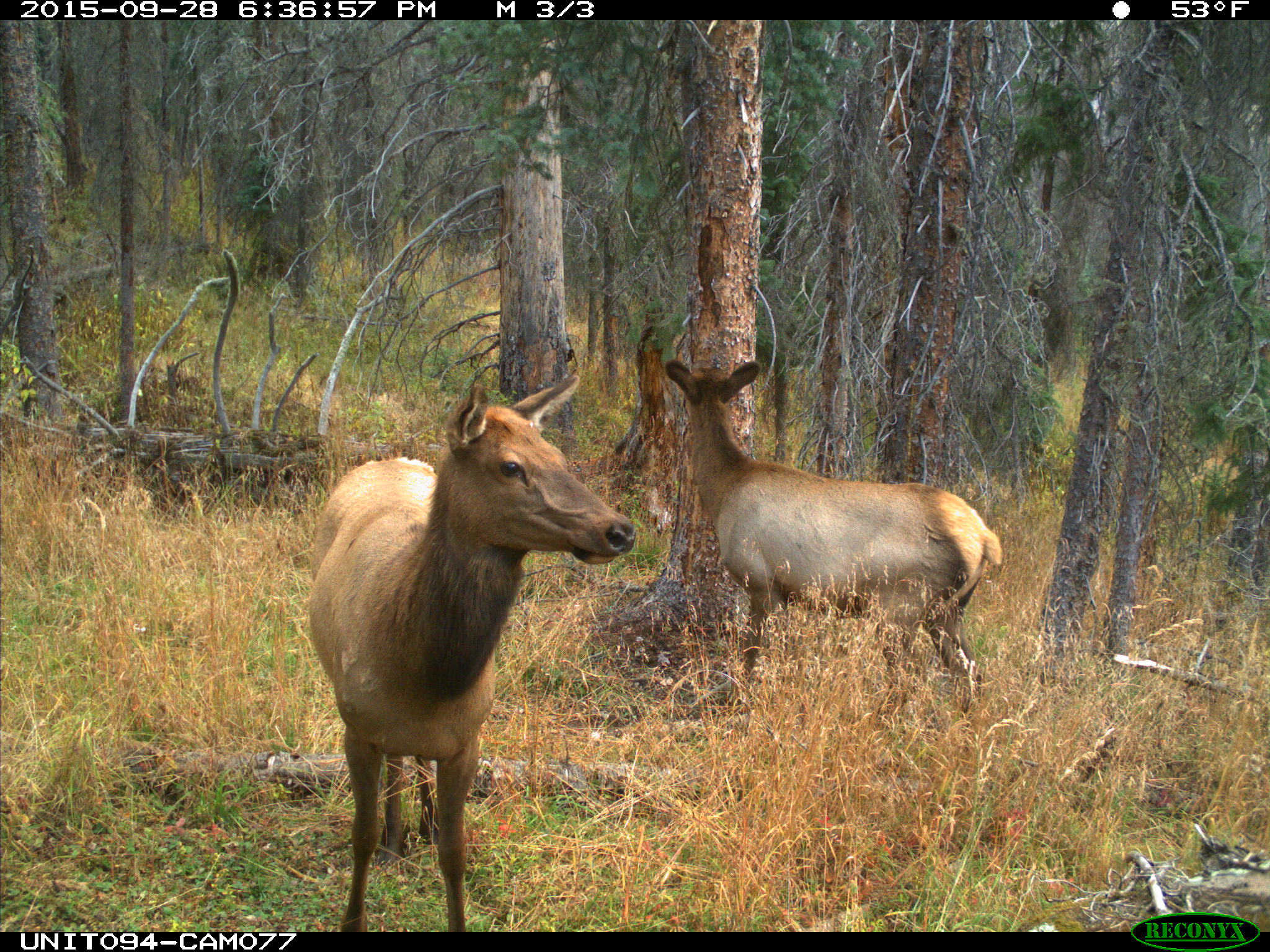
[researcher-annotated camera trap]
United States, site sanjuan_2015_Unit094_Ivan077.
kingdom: Animalia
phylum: Chordata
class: Mammalia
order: Artiodactyla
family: Cervidae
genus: Cervus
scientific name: Cervus elaphus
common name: red deer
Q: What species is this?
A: Cervus elaphus (red deer).